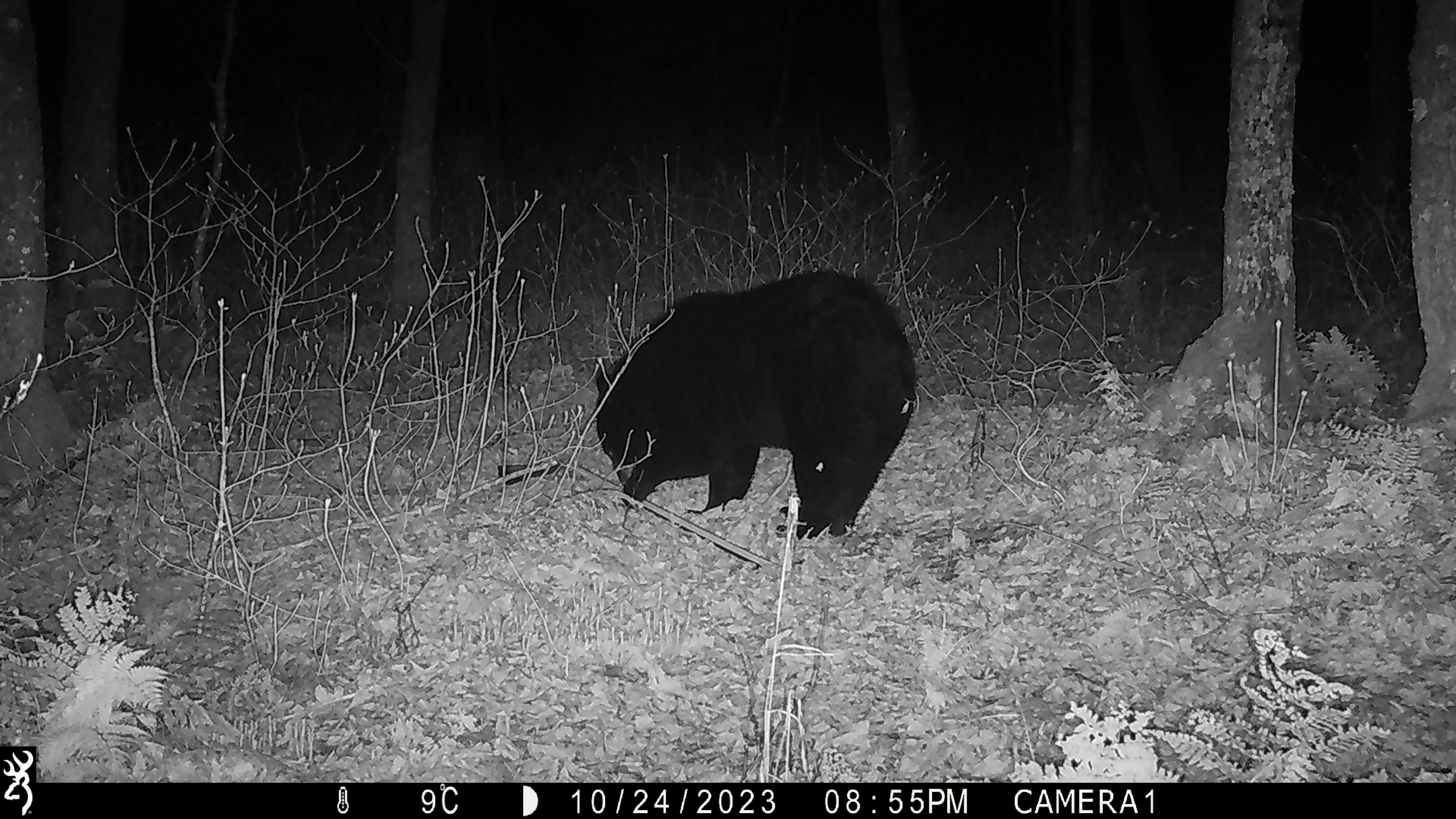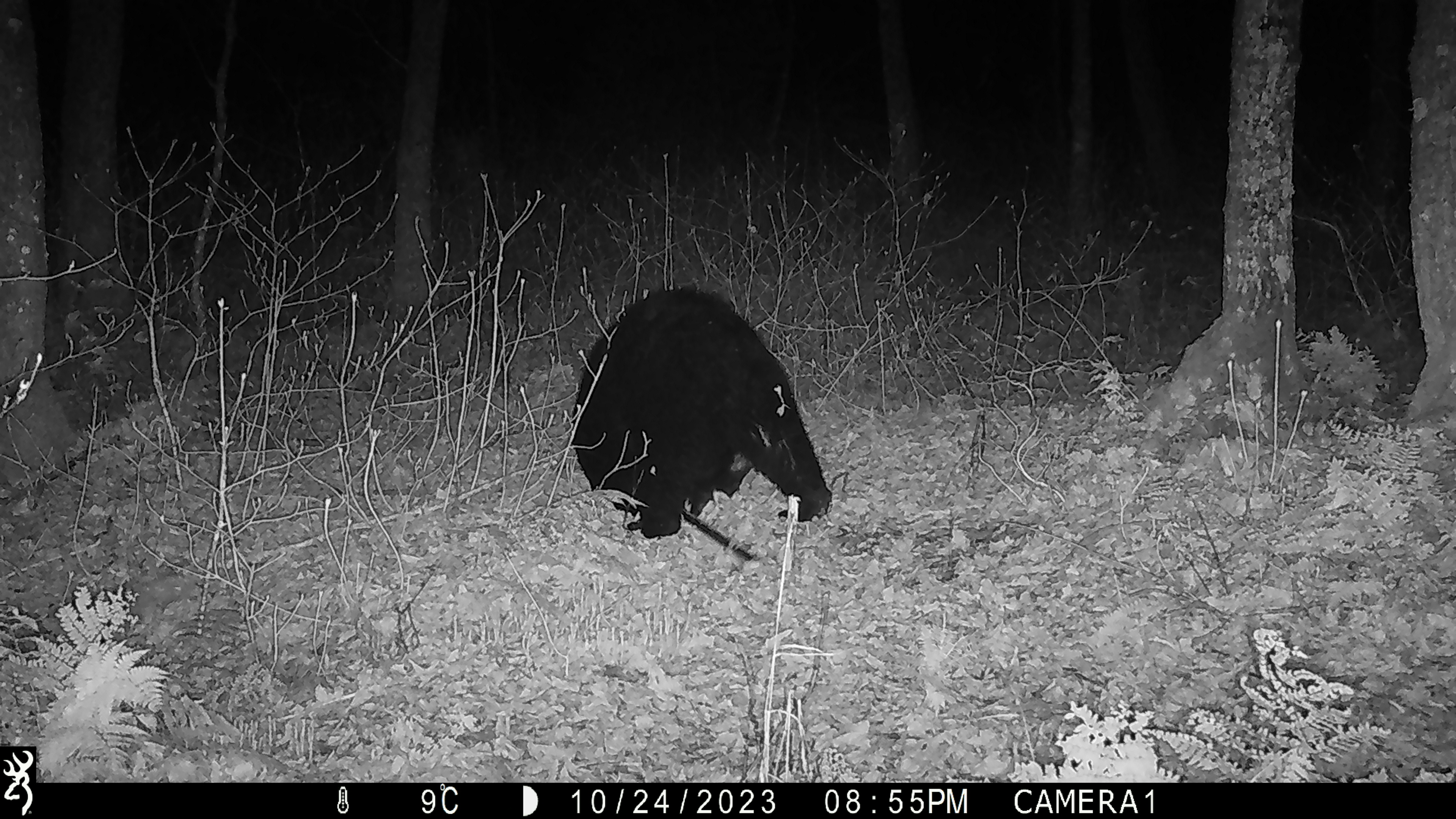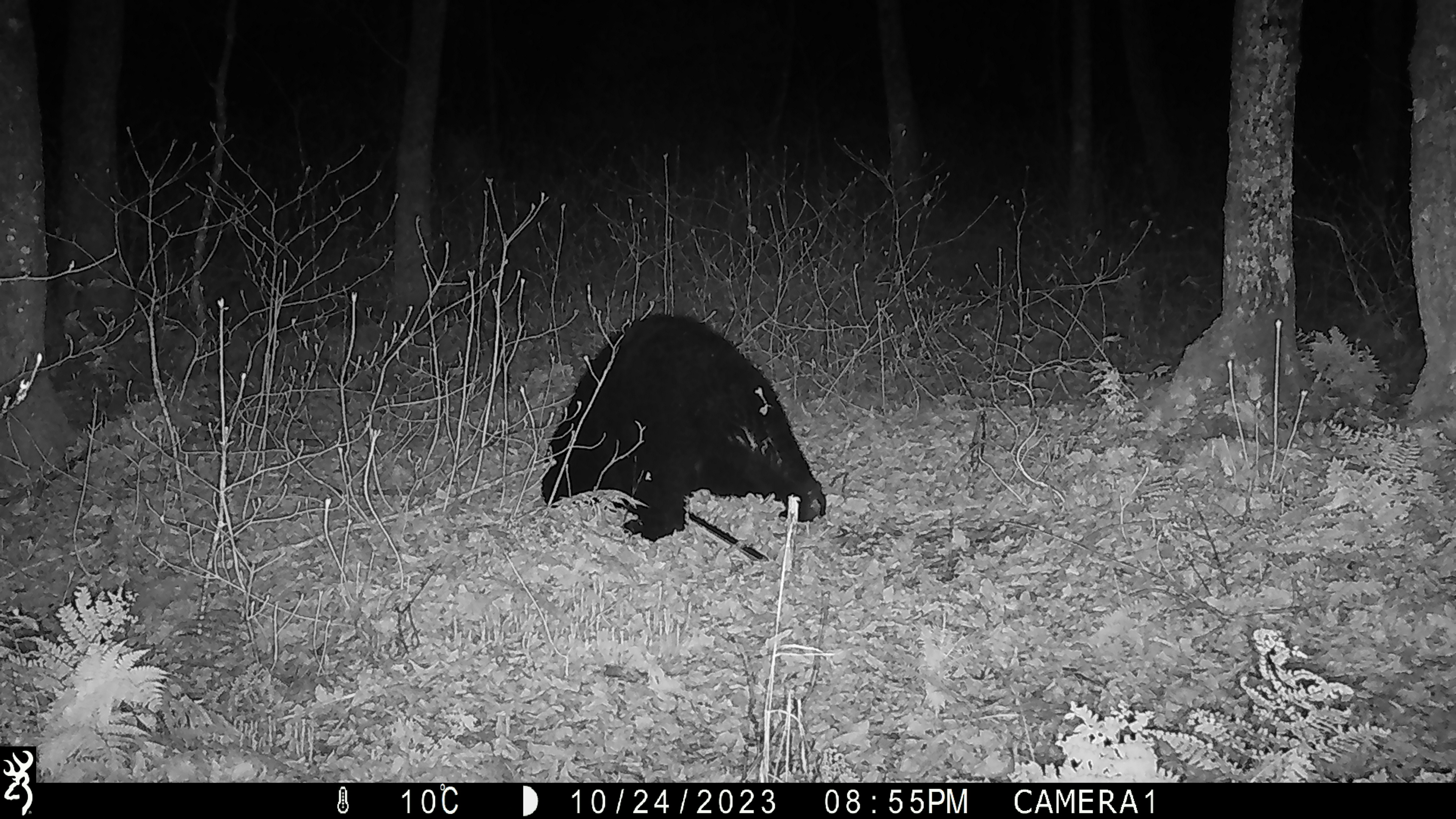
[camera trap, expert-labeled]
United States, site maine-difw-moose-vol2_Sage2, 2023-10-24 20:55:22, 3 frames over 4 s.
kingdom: Animalia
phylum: Chordata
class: Mammalia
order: Carnivora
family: Ursidae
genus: Ursus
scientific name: Ursus americanus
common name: black bear